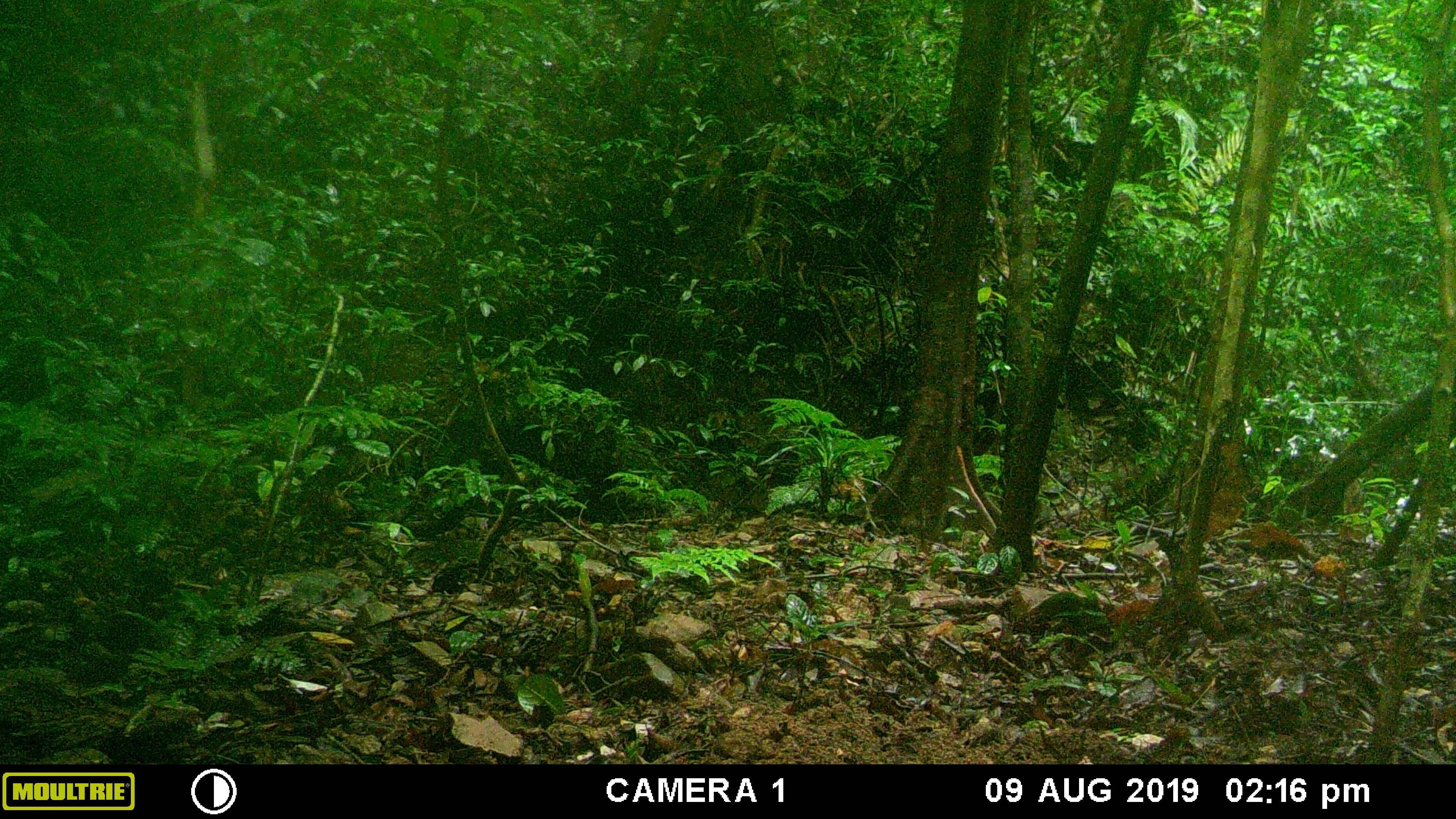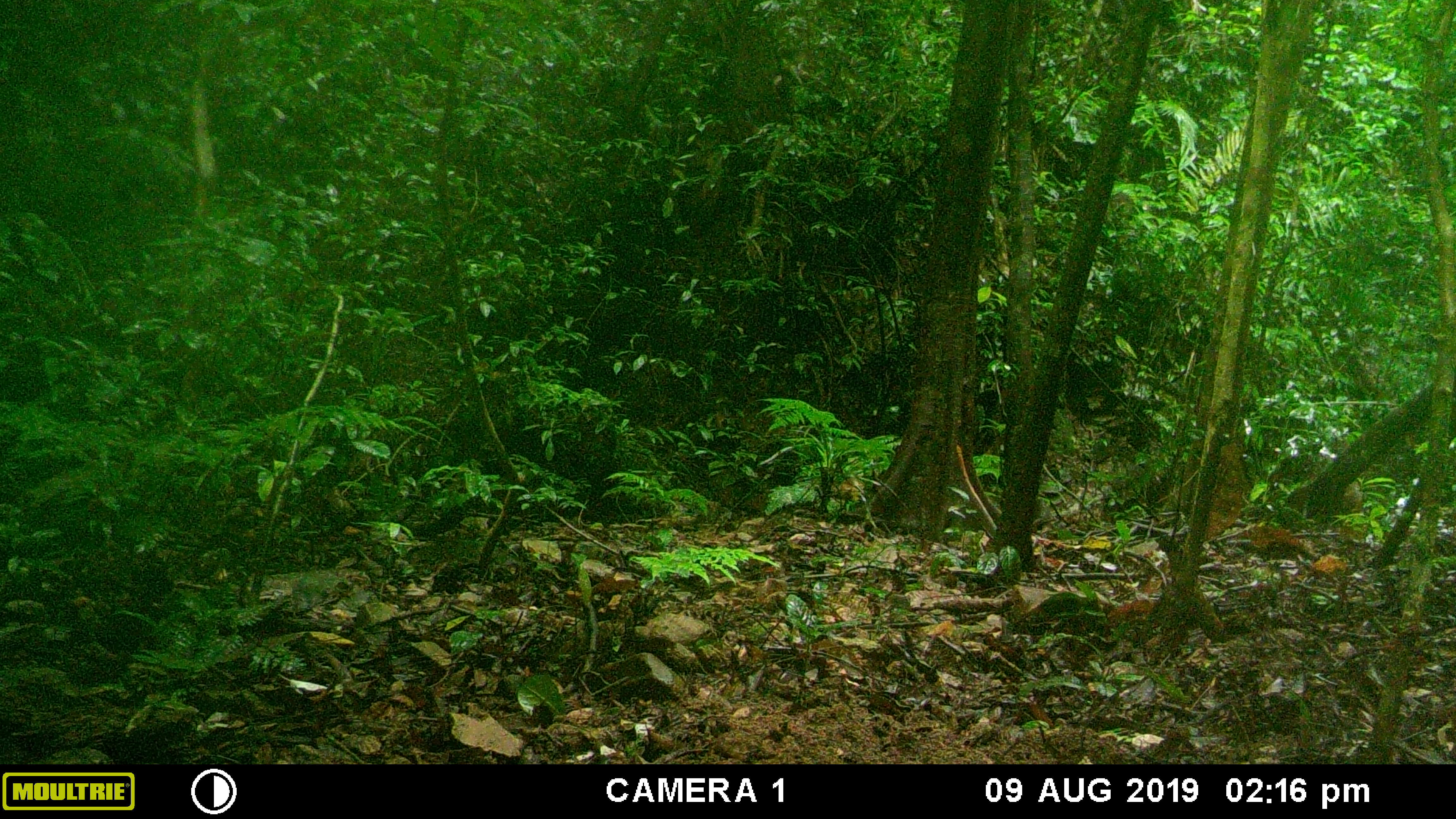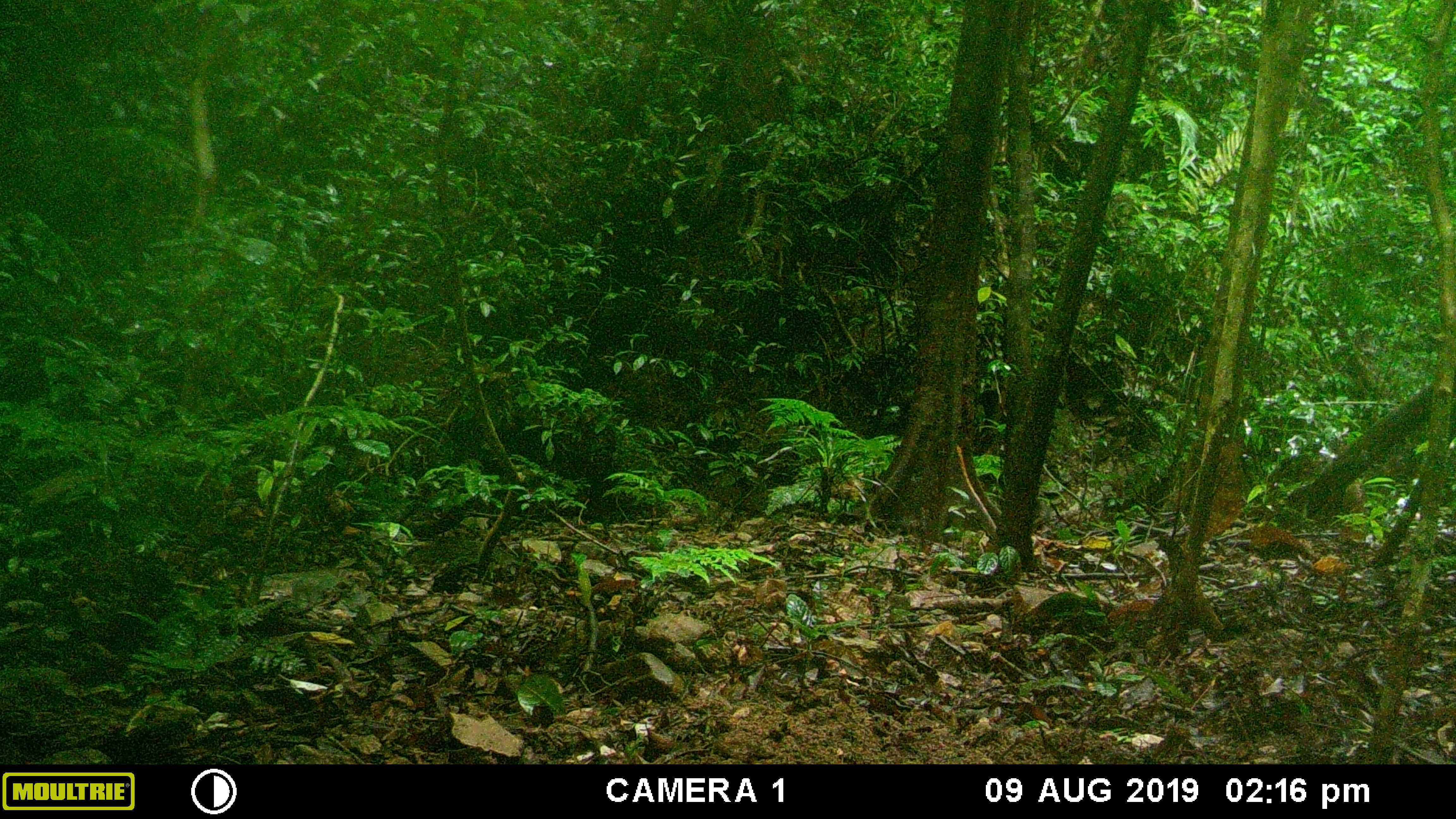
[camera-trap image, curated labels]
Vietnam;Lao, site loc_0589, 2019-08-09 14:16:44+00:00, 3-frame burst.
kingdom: Animalia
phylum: Chordata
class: Mammalia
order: Artiodactyla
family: Suidae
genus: Sus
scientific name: Sus scrofa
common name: eurasian wild pig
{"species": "eurasian wild pig (Sus scrofa)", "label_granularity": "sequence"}